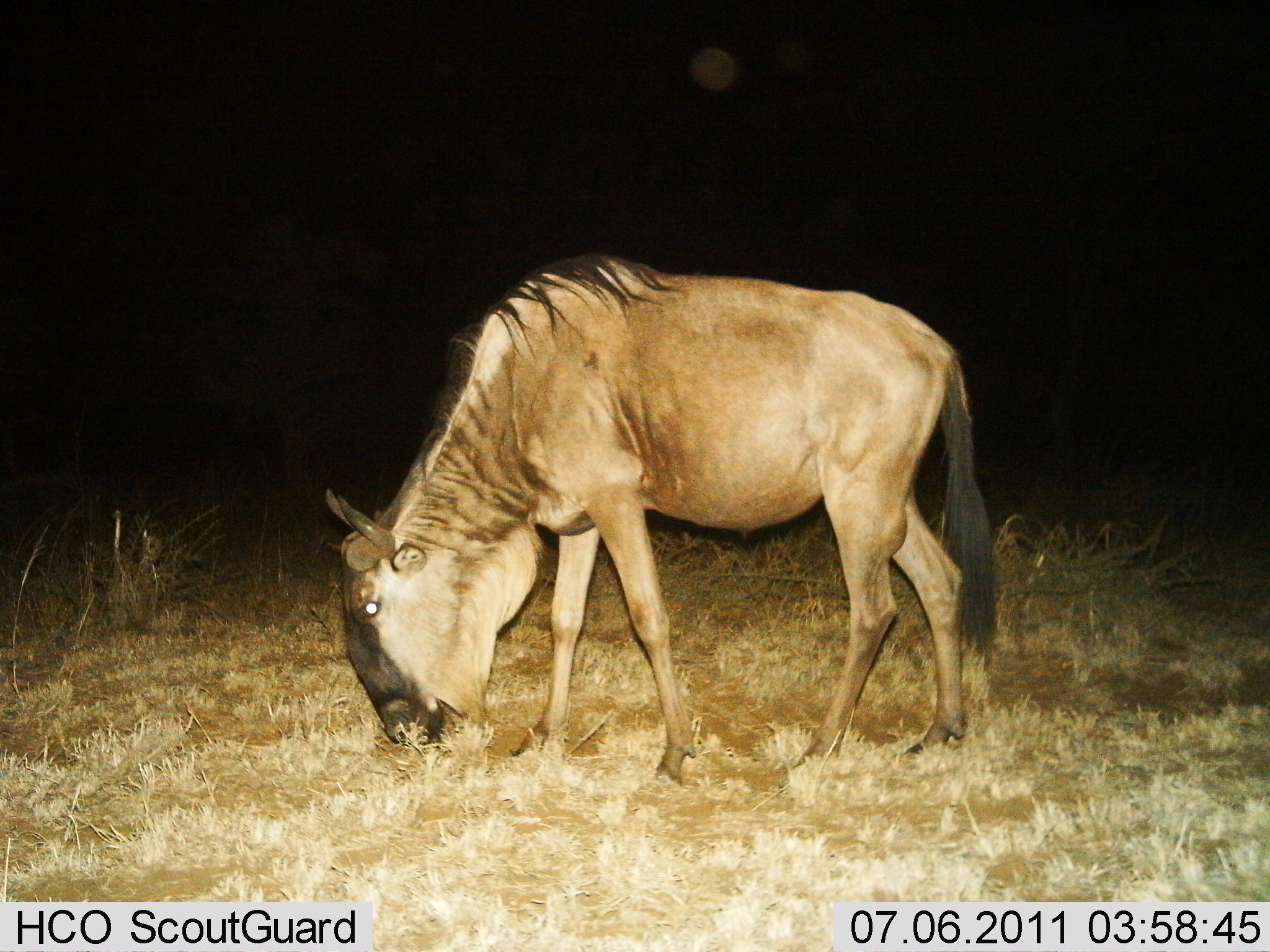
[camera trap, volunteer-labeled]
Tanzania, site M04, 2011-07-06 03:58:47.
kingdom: Animalia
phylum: Chordata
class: Mammalia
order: Artiodactyla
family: Bovidae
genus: Connochaetes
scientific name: Connochaetes taurinus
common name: blue wildebeest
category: wildebeest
Wildebeest (blue wildebeest) (Connochaetes taurinus), count 1. Behavior (volunteer vote fractions): standing 18%, resting 0%, moving 0%, interacting 0%. Young present (vote fraction): 0%. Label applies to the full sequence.